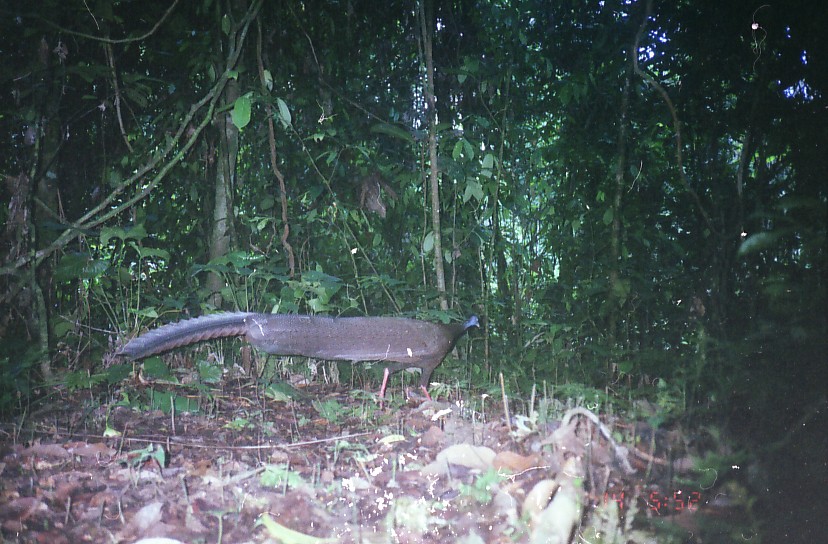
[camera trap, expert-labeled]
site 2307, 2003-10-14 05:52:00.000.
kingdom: Animalia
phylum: Chordata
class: Aves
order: Galliformes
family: Phasianidae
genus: Argusianus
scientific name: Argusianus argus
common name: great argus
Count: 1.